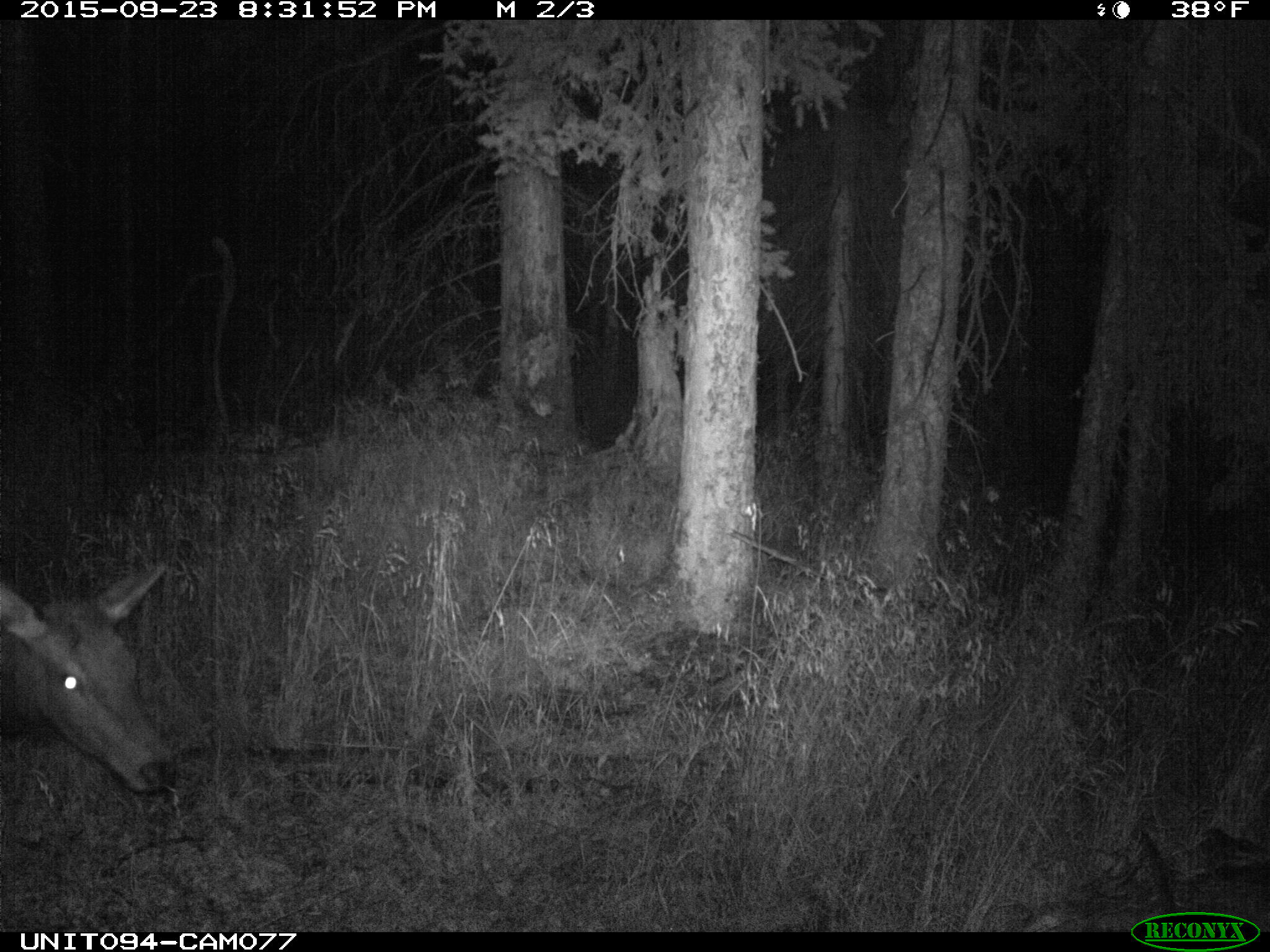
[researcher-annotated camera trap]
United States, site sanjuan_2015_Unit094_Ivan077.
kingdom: Animalia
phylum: Chordata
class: Mammalia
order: Artiodactyla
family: Cervidae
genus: Cervus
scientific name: Cervus elaphus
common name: red deer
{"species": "Cervus elaphus (red deer)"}